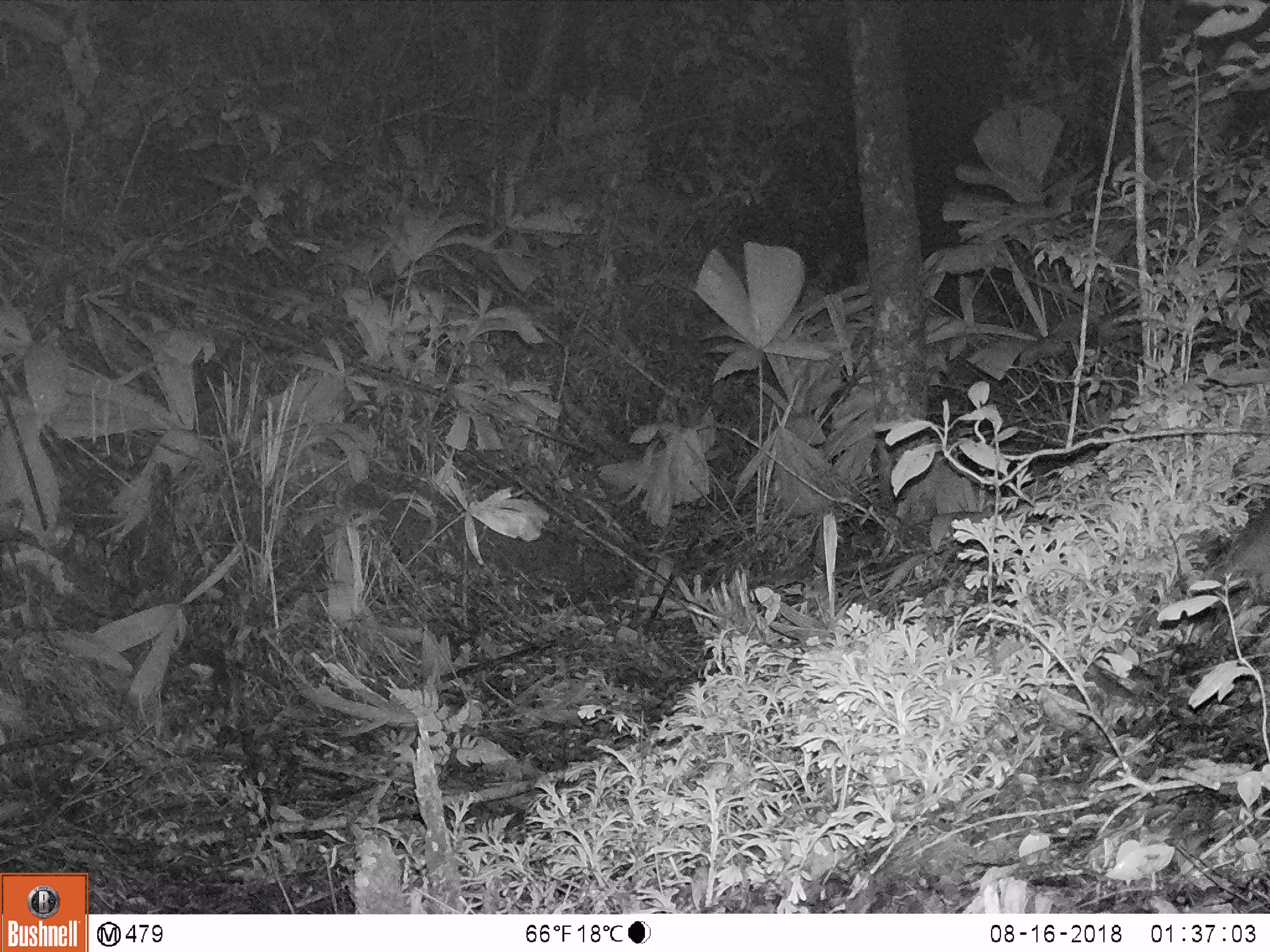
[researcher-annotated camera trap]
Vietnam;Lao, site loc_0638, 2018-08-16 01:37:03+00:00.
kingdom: Animalia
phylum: Chordata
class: Mammalia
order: Rodentia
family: Muridae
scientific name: Muridae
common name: old-world mice and rats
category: unidentified murid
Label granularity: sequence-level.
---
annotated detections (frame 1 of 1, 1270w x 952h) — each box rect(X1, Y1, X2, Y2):
unidentified murid: rect(1201, 499, 1270, 605)